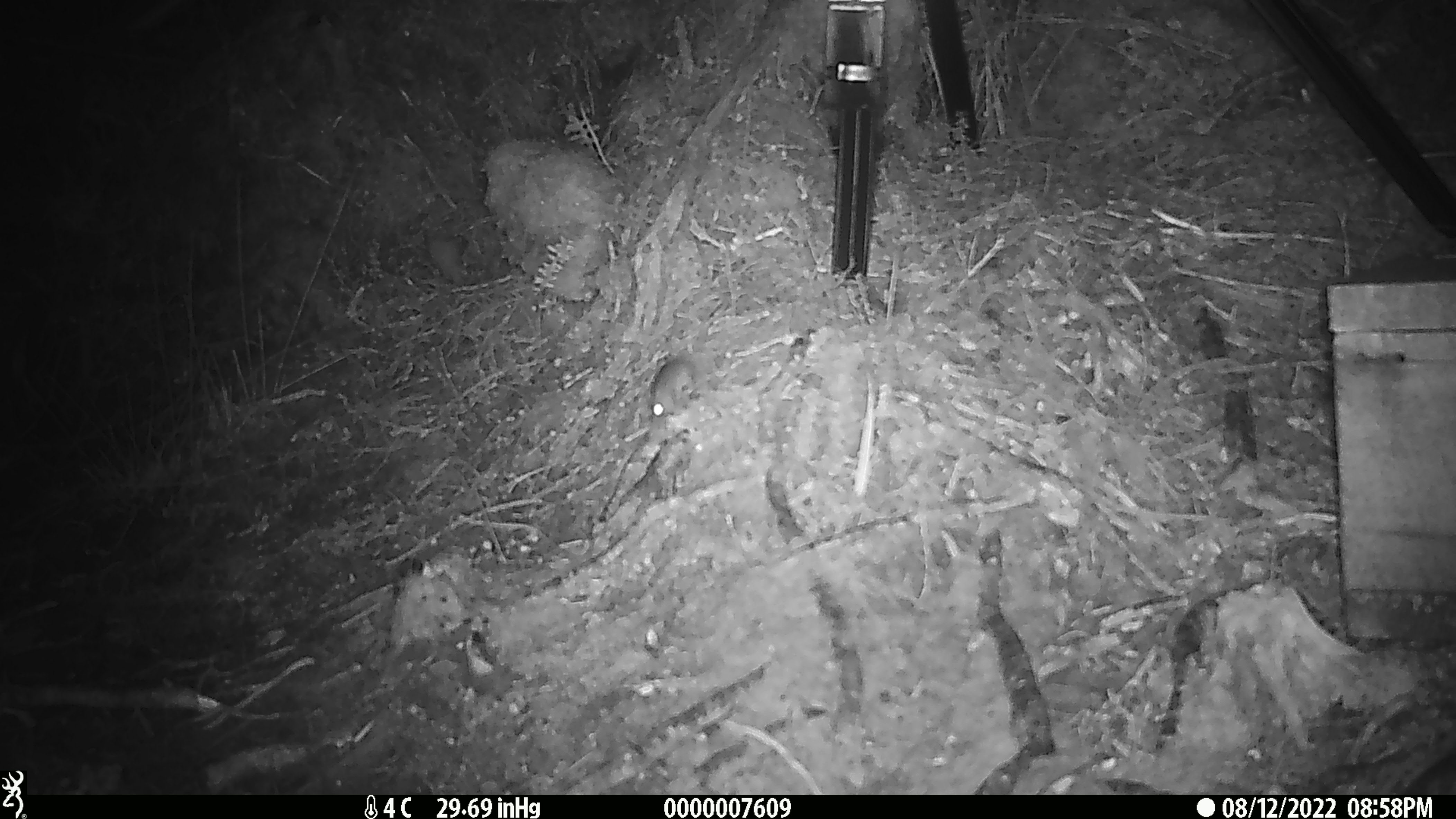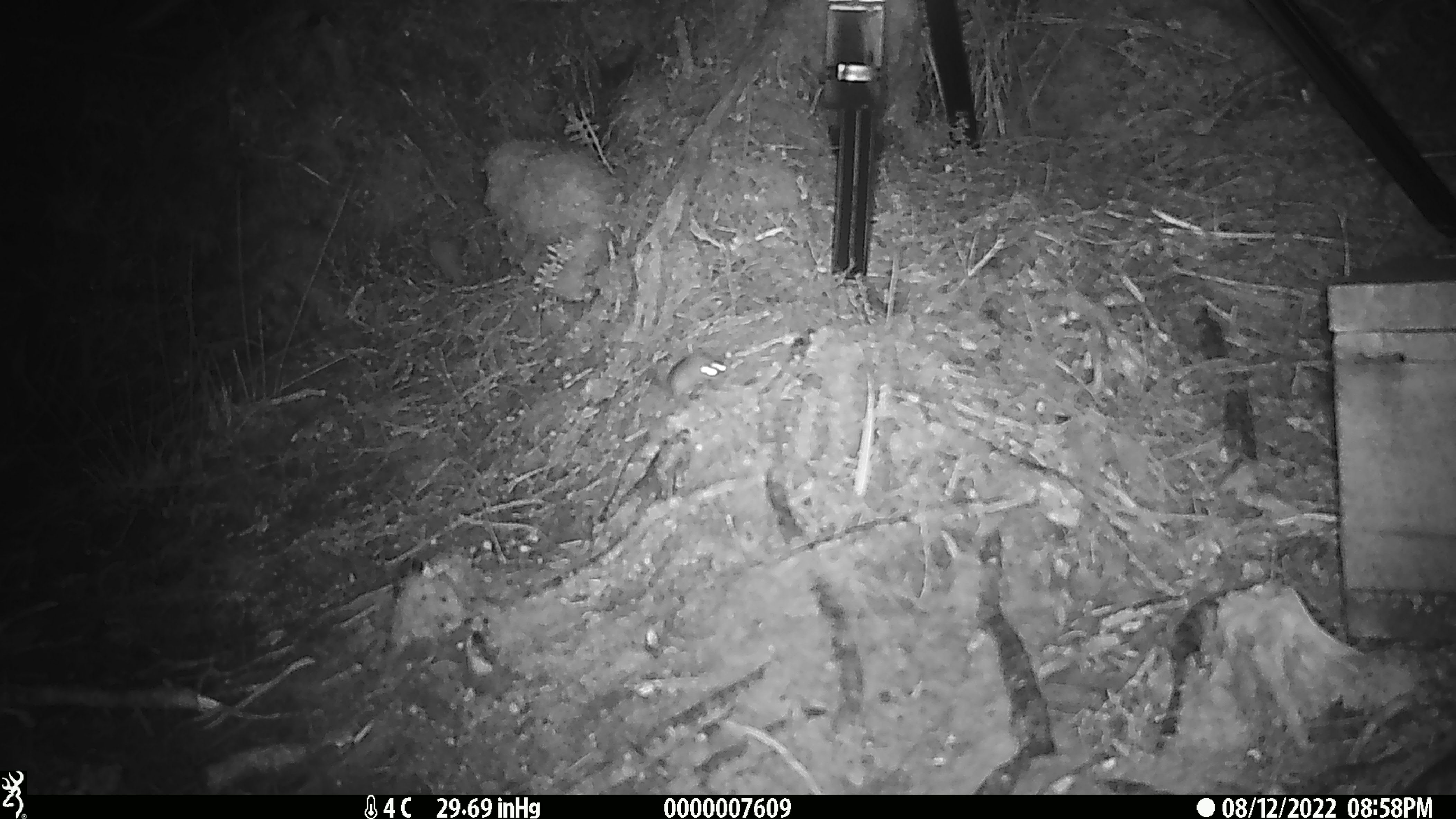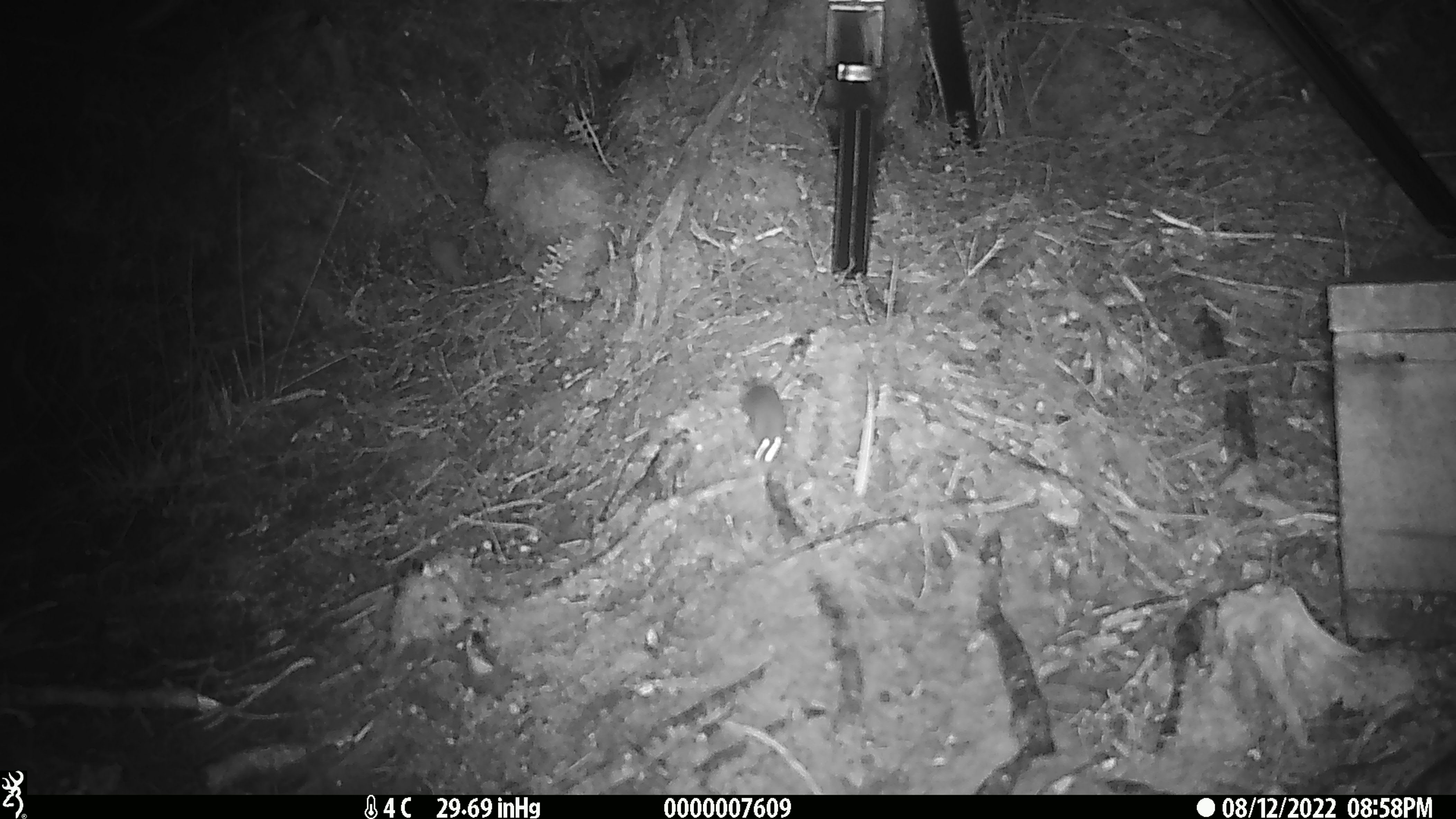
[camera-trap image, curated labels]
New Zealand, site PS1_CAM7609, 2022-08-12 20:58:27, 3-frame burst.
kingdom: Animalia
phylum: Chordata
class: Mammalia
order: Rodentia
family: Muridae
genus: Mus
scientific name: Mus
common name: mouse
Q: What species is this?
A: Mouse (Mus).